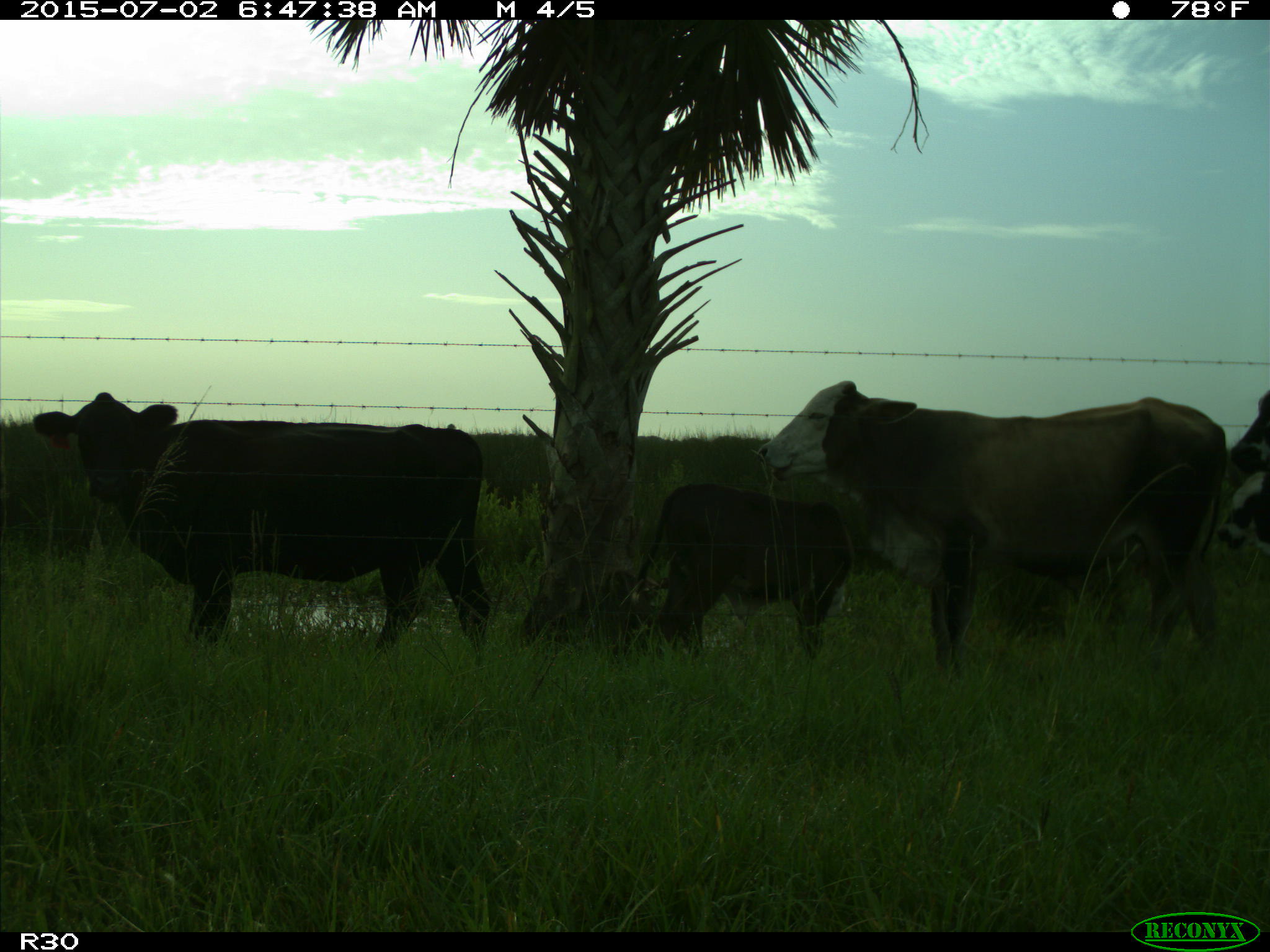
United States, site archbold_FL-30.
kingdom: Animalia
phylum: Chordata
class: Mammalia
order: Artiodactyla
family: Bovidae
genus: Bos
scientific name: Bos taurus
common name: domestic cow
Bos taurus (domestic cow).